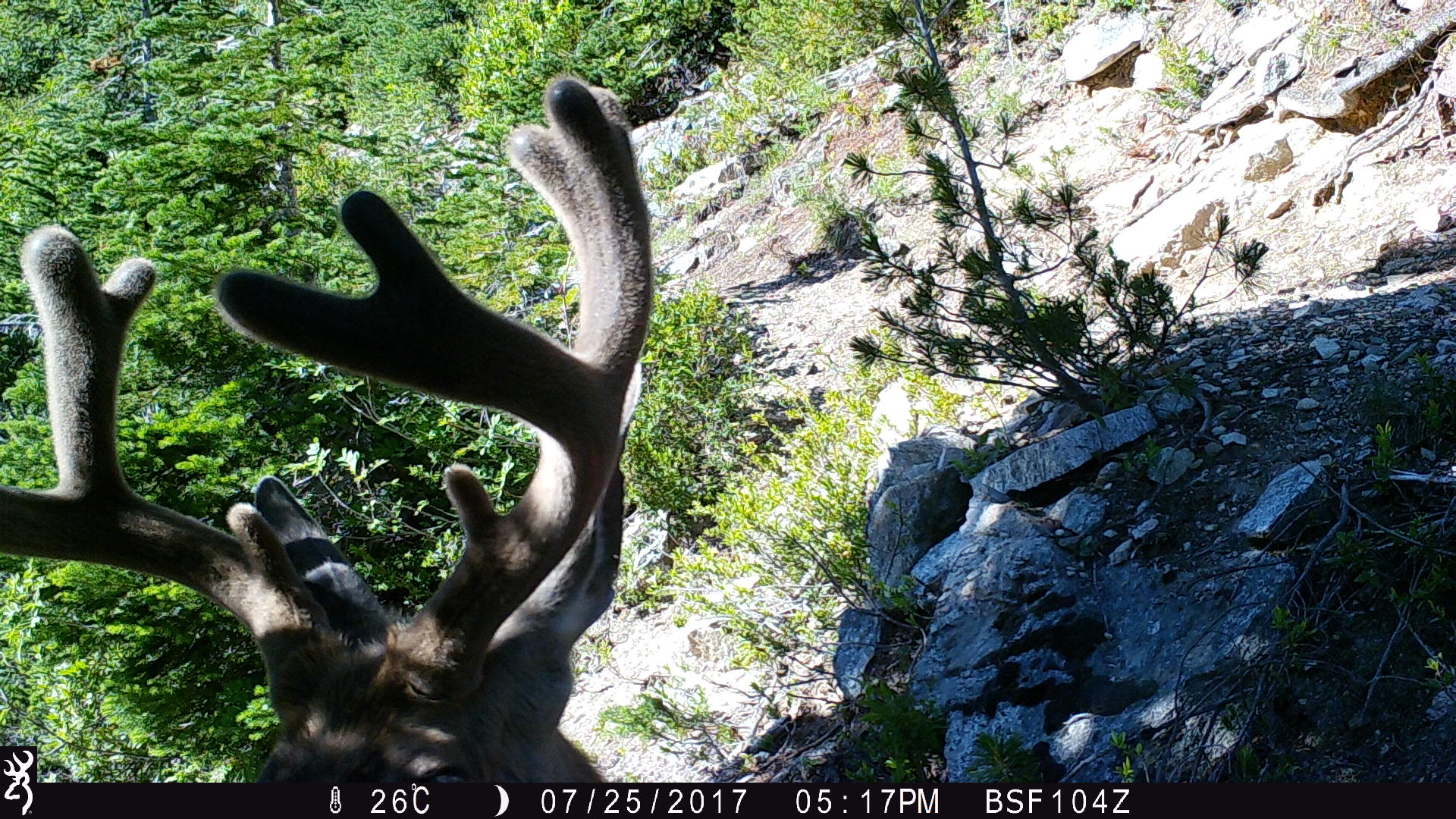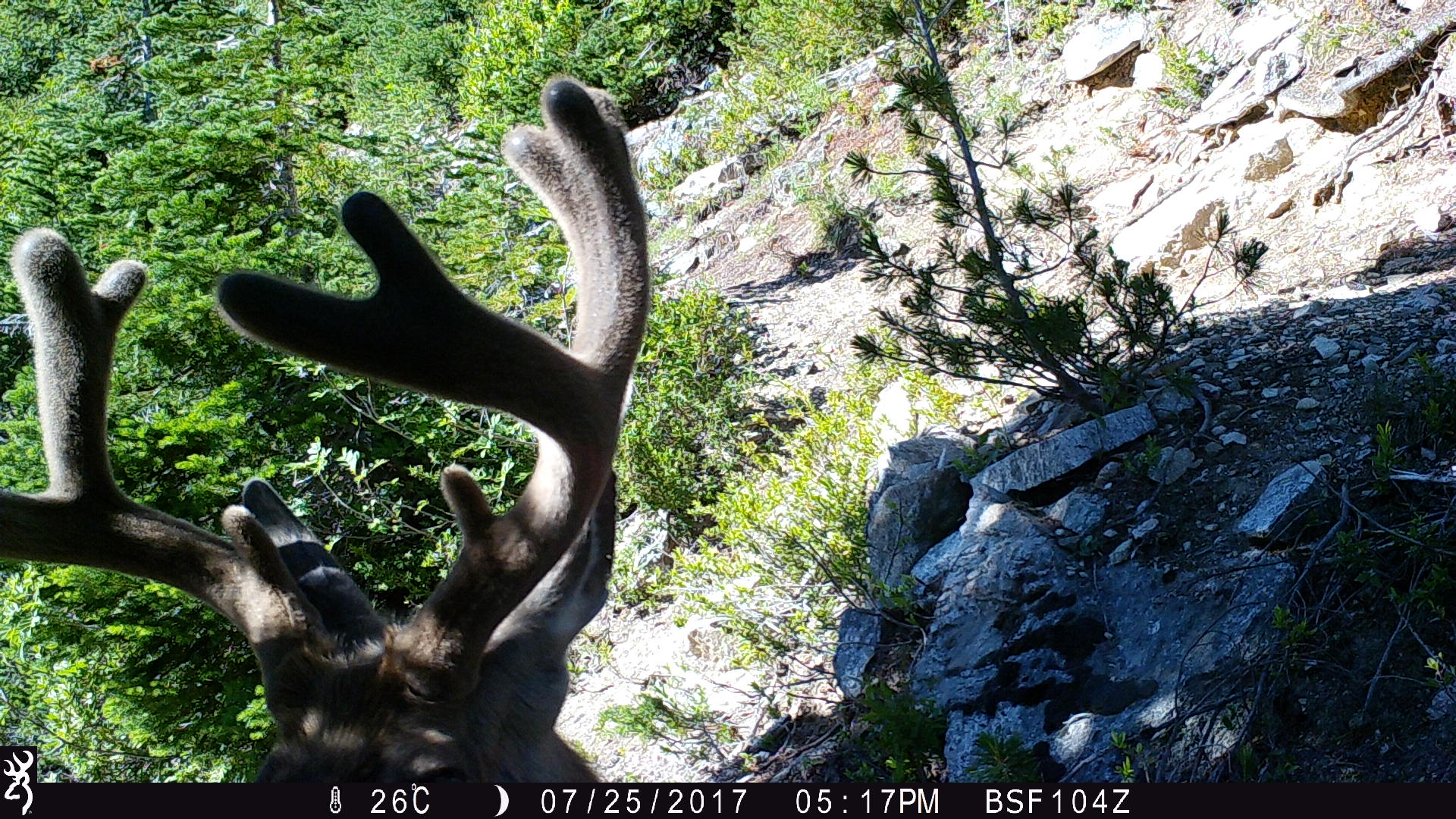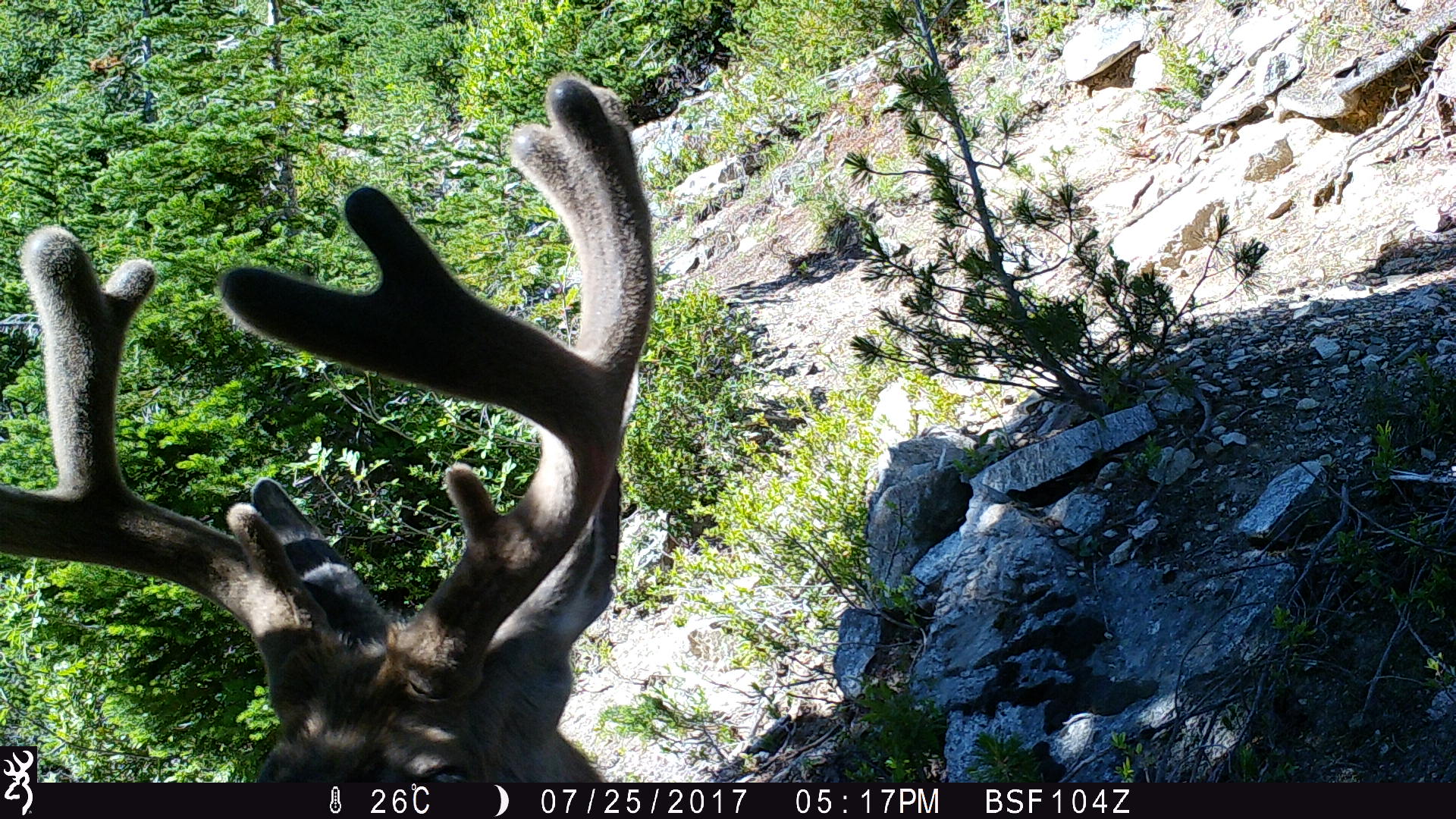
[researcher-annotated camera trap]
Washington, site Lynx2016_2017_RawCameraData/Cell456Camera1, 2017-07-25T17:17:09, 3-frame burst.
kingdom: Animalia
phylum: Chordata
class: Mammalia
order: Artiodactyla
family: Cervidae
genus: Odocoileus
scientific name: Odocoileus hemionus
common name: mule deer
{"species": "Odocoileus hemionus (mule deer)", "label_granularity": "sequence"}